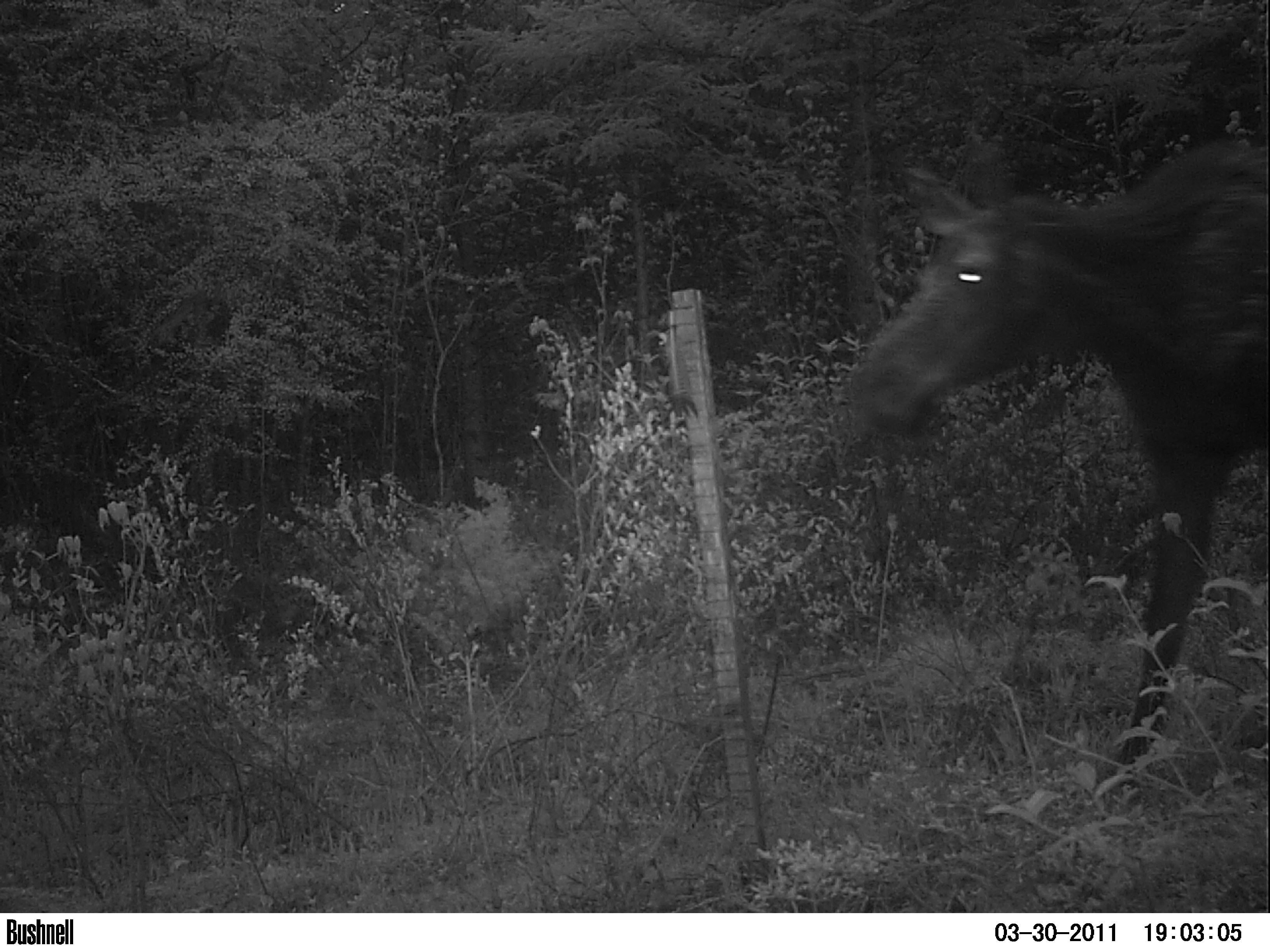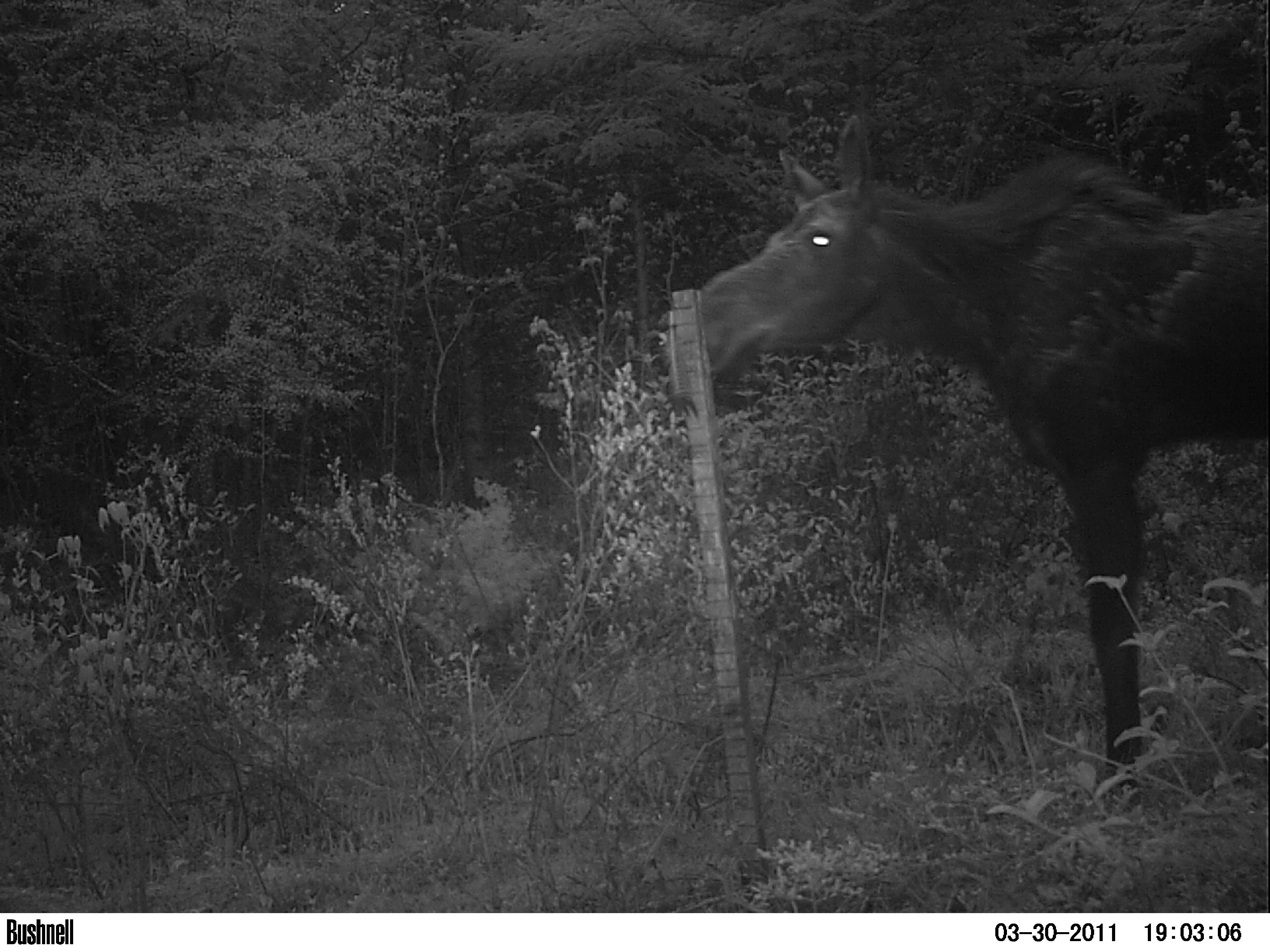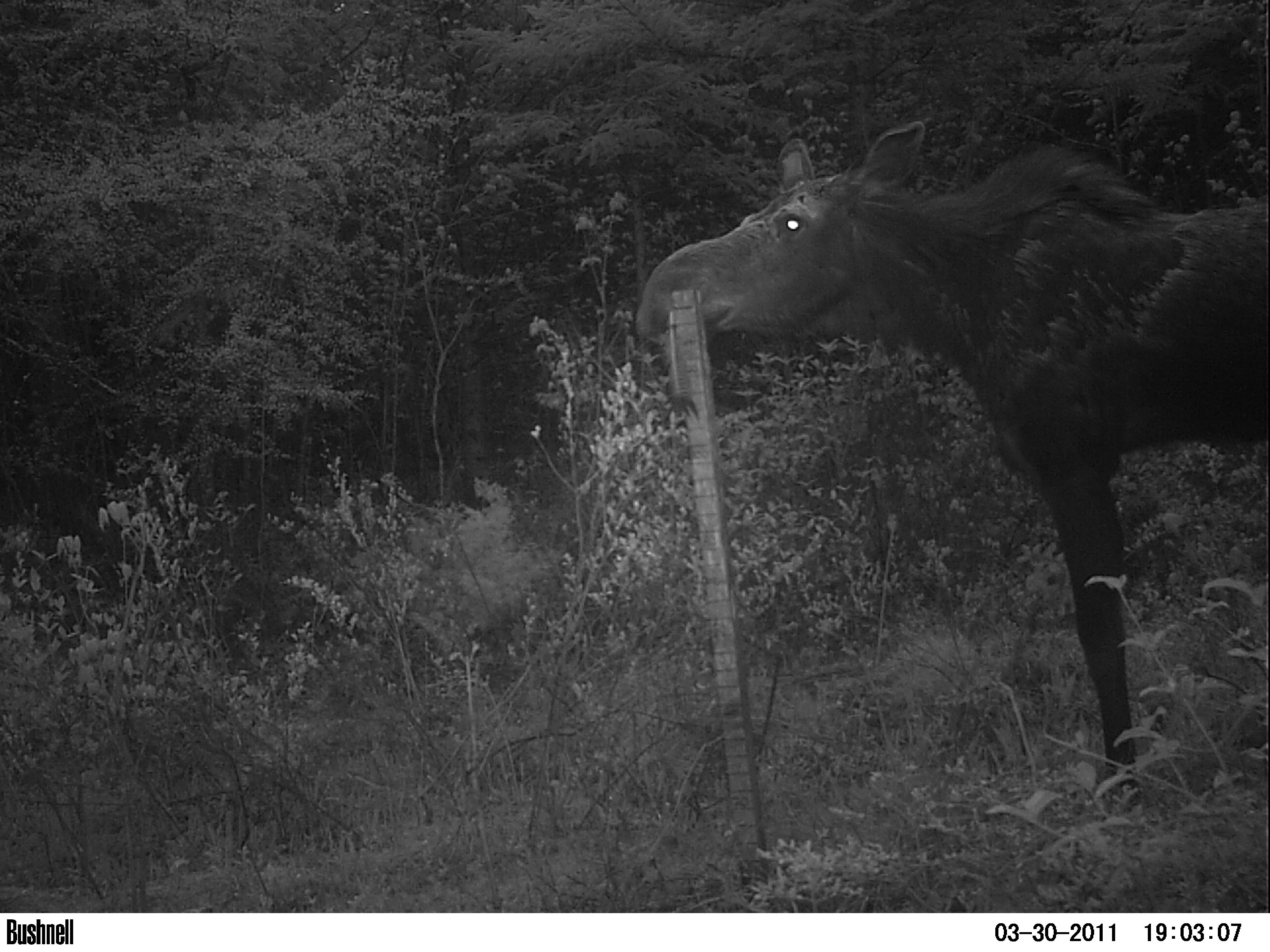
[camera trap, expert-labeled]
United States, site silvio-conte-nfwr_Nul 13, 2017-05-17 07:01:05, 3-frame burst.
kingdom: Animalia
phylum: Chordata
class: Mammalia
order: Artiodactyla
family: Cervidae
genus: Alces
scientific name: Alces alces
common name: moose